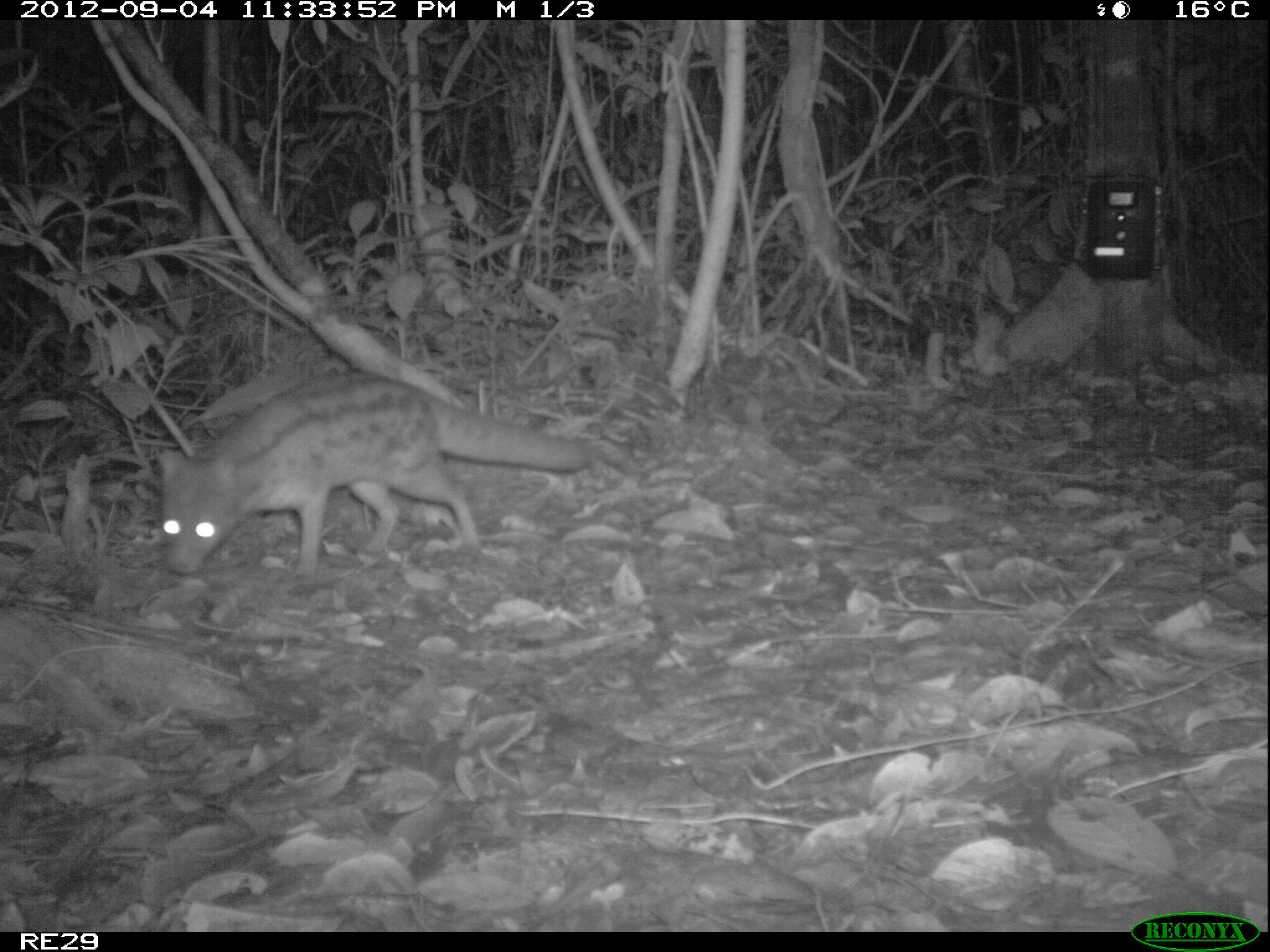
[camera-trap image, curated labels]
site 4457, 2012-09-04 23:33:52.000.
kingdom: Animalia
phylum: Chordata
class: Mammalia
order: Carnivora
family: Eupleridae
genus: Fossa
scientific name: Fossa fossana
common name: fanaloka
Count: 1.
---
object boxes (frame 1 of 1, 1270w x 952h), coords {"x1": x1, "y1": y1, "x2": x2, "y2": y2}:
fossa fossana: {"x1": 154, "y1": 368, "x2": 589, "y2": 572}